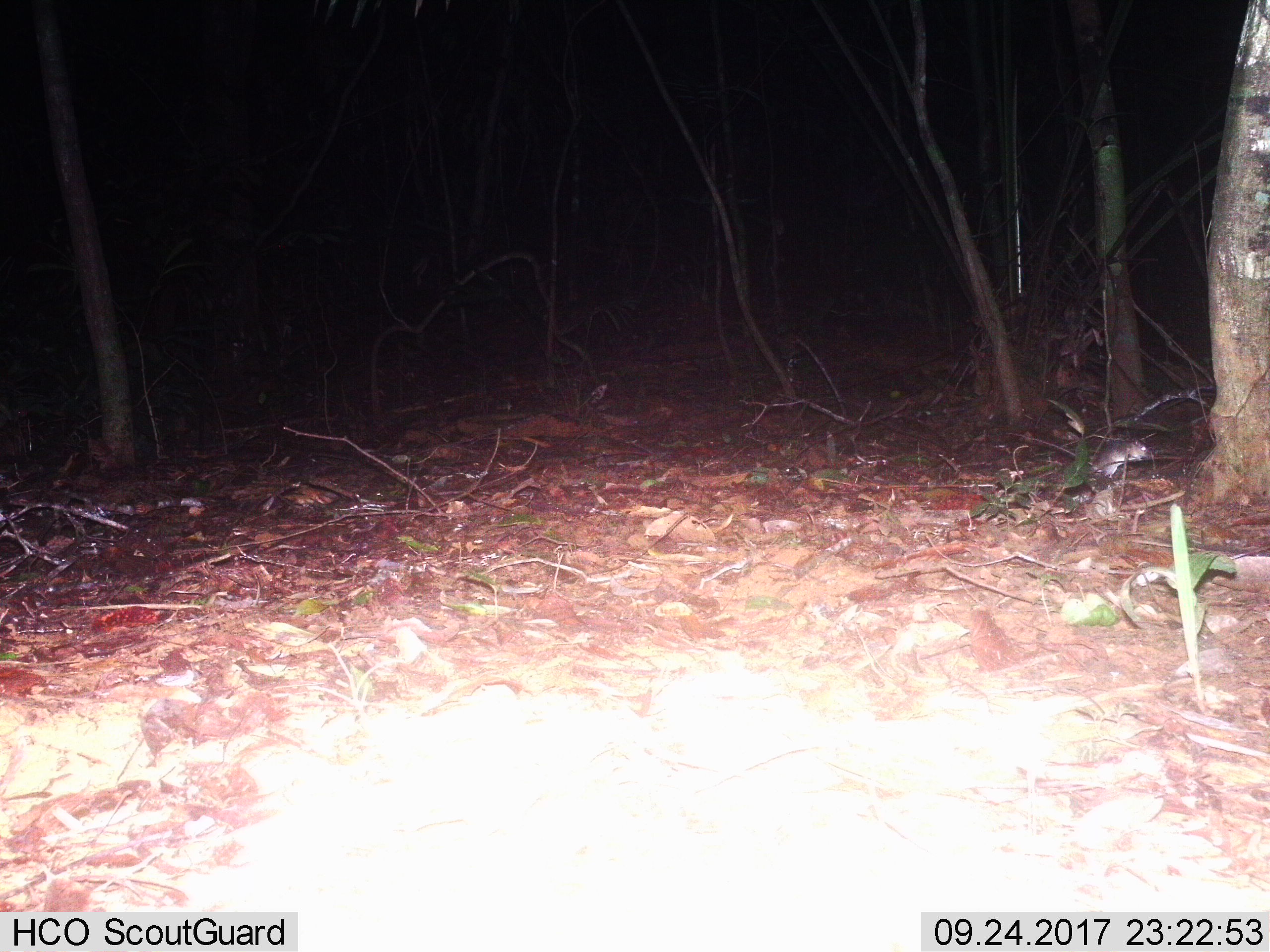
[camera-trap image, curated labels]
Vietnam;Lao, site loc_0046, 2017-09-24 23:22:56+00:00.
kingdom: Animalia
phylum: Chordata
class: Mammalia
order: Rodentia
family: Muridae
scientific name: Muridae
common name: old-world mice and rats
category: unidentified murid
Unidentified murid (old-world mice and rats) (Muridae). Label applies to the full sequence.